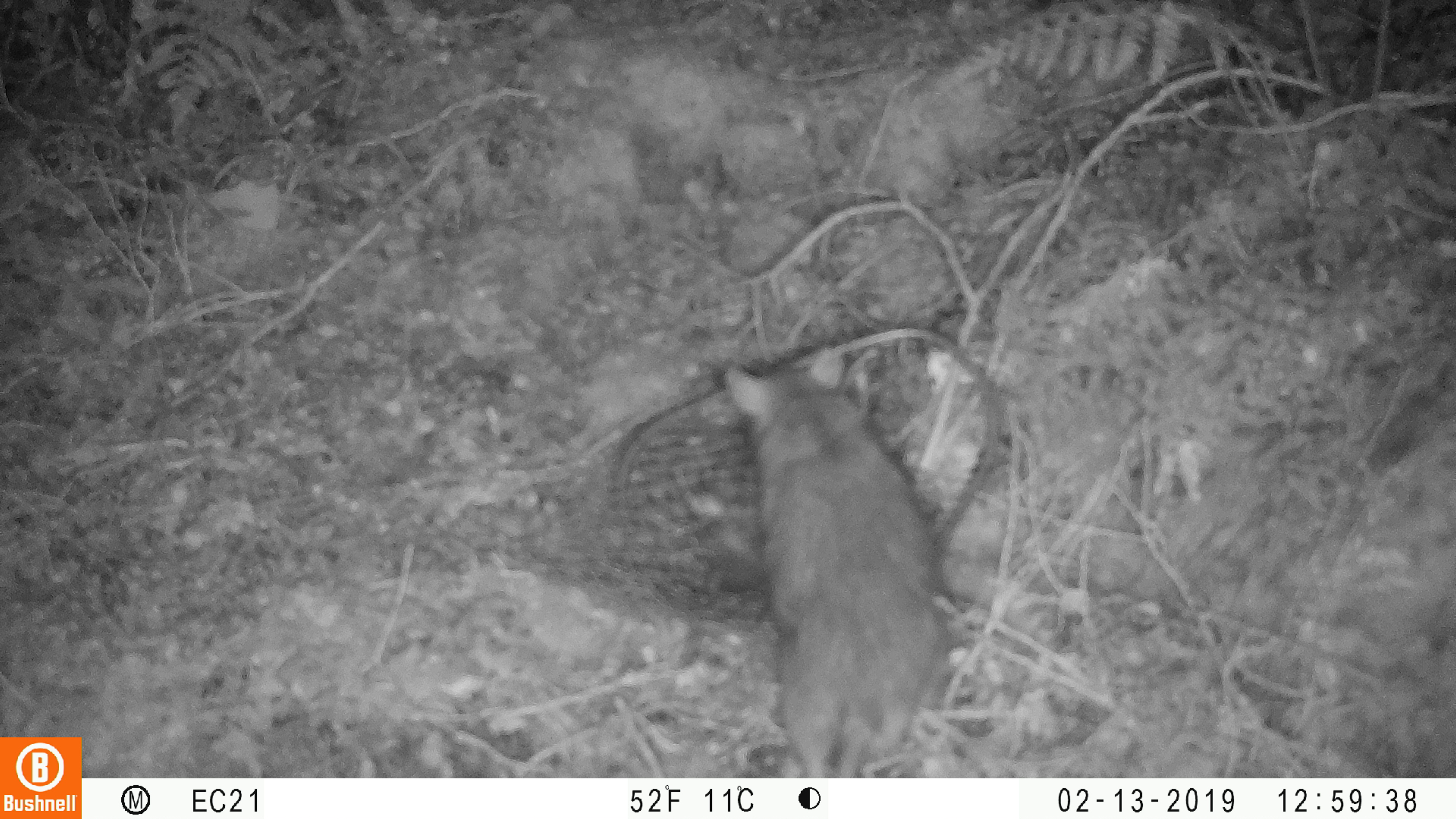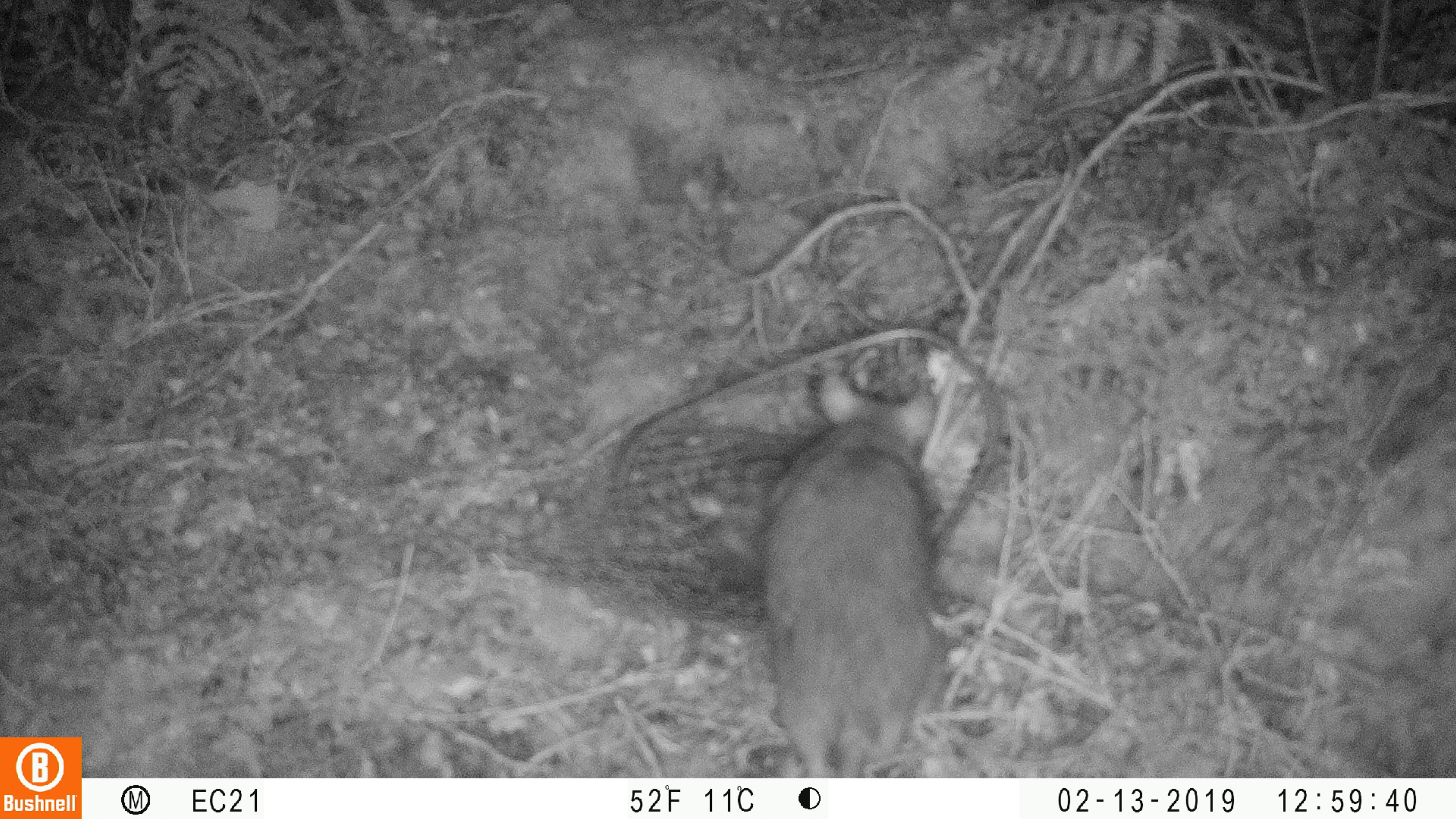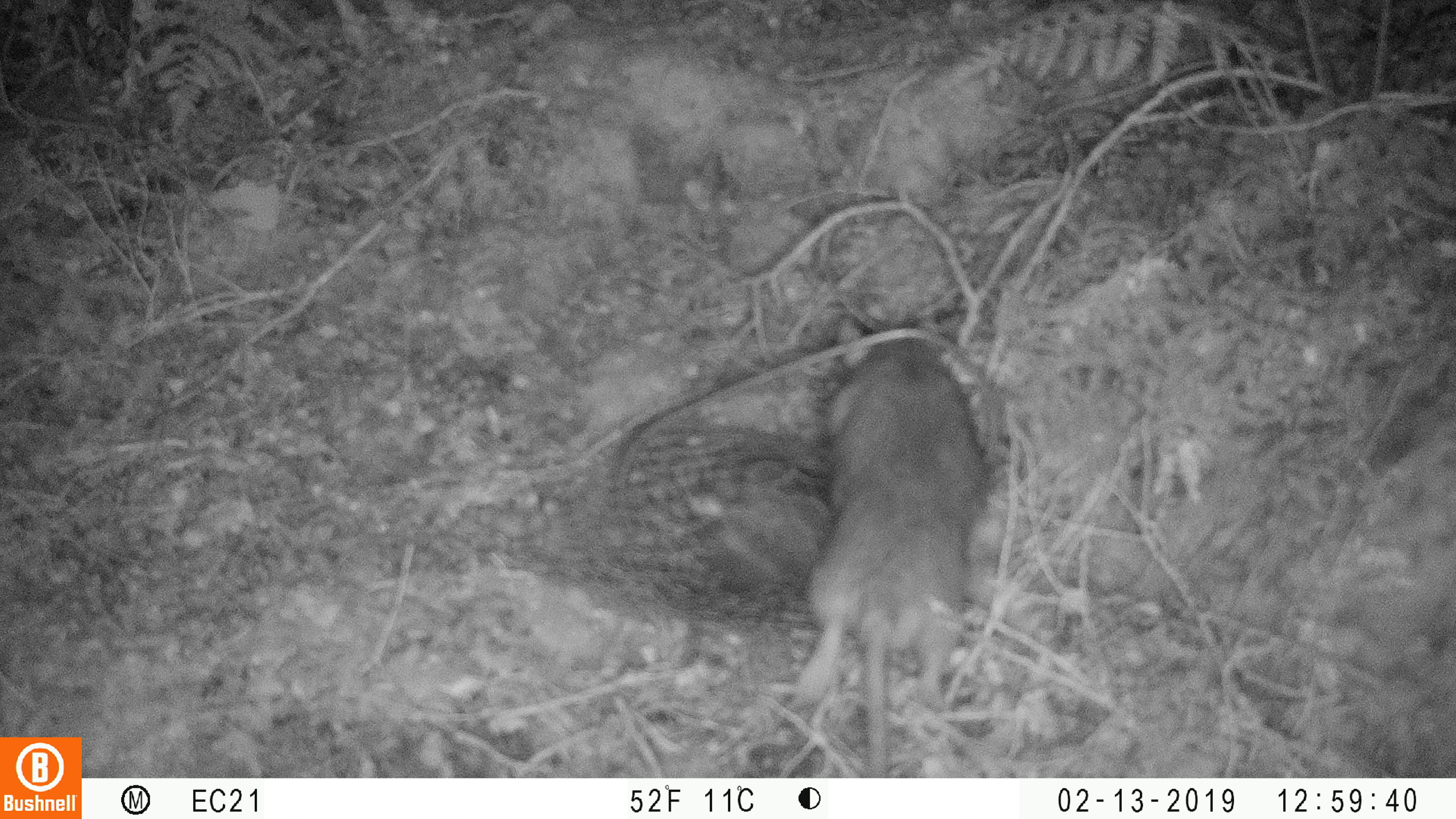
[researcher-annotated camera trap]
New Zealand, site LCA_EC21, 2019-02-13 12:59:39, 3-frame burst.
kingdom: Animalia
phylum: Chordata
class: Mammalia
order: Rodentia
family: Muridae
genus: Rattus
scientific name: Rattus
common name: rat